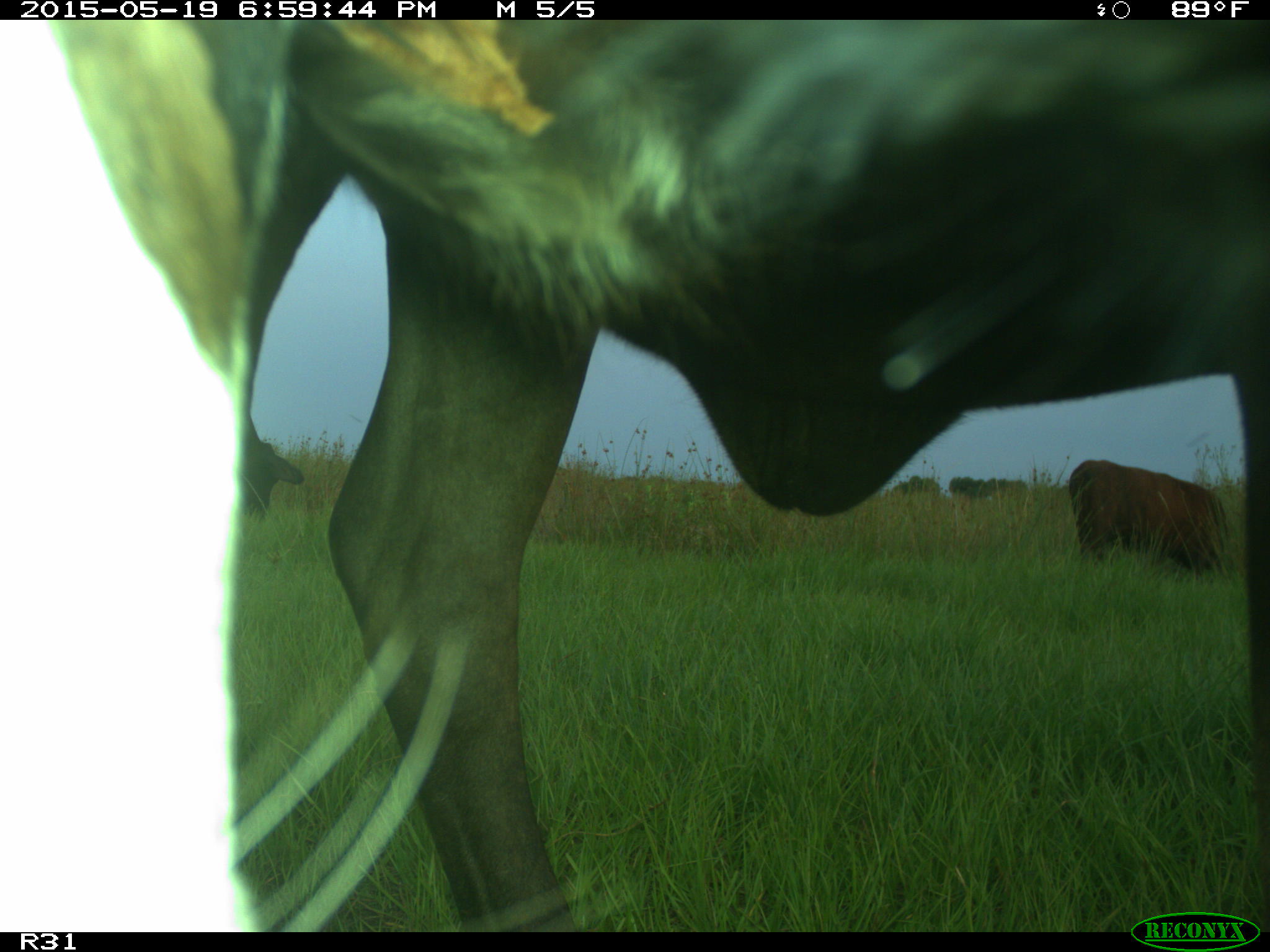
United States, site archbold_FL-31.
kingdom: Animalia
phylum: Chordata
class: Mammalia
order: Artiodactyla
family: Bovidae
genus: Bos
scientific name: Bos taurus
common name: domestic cow